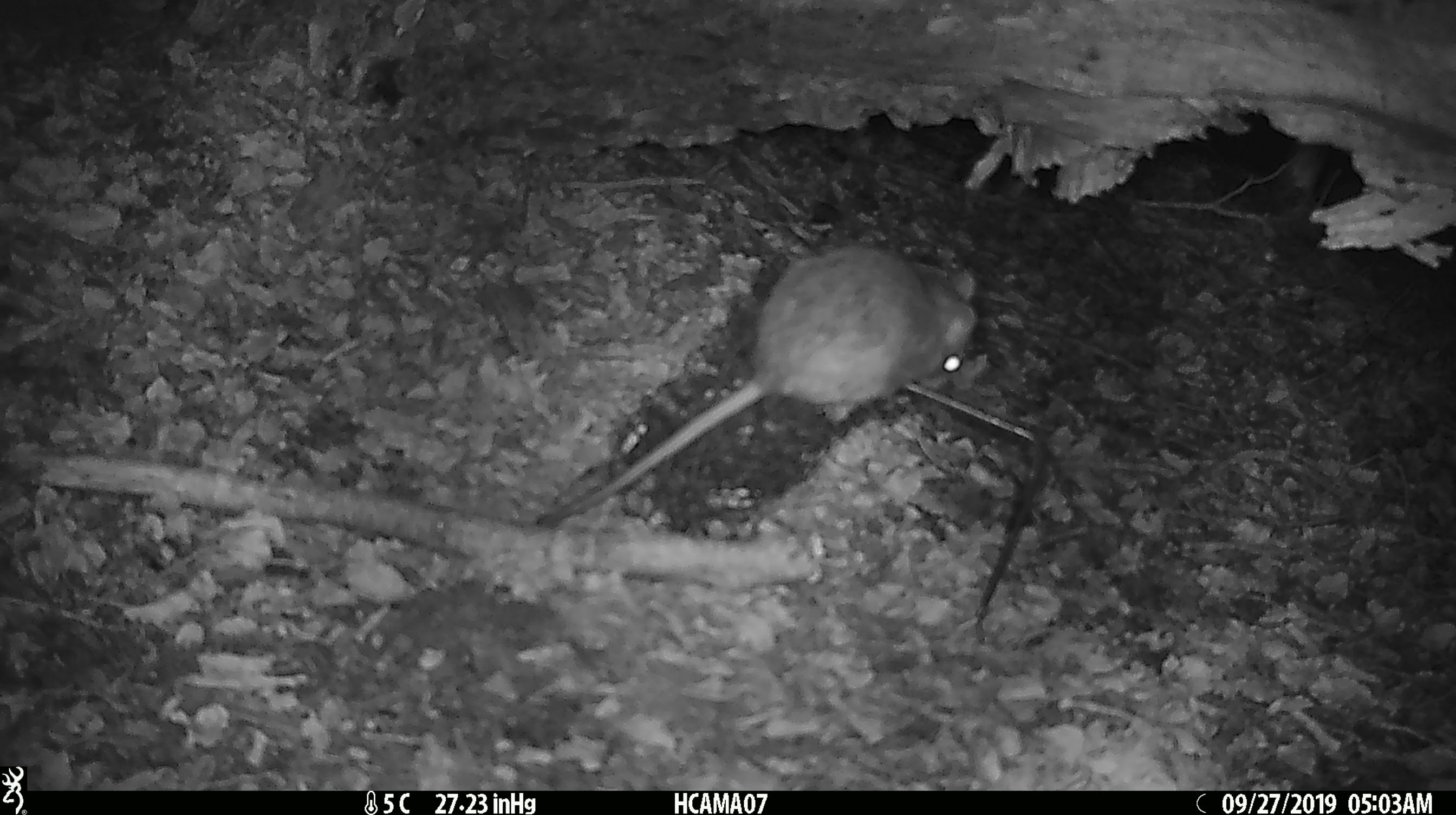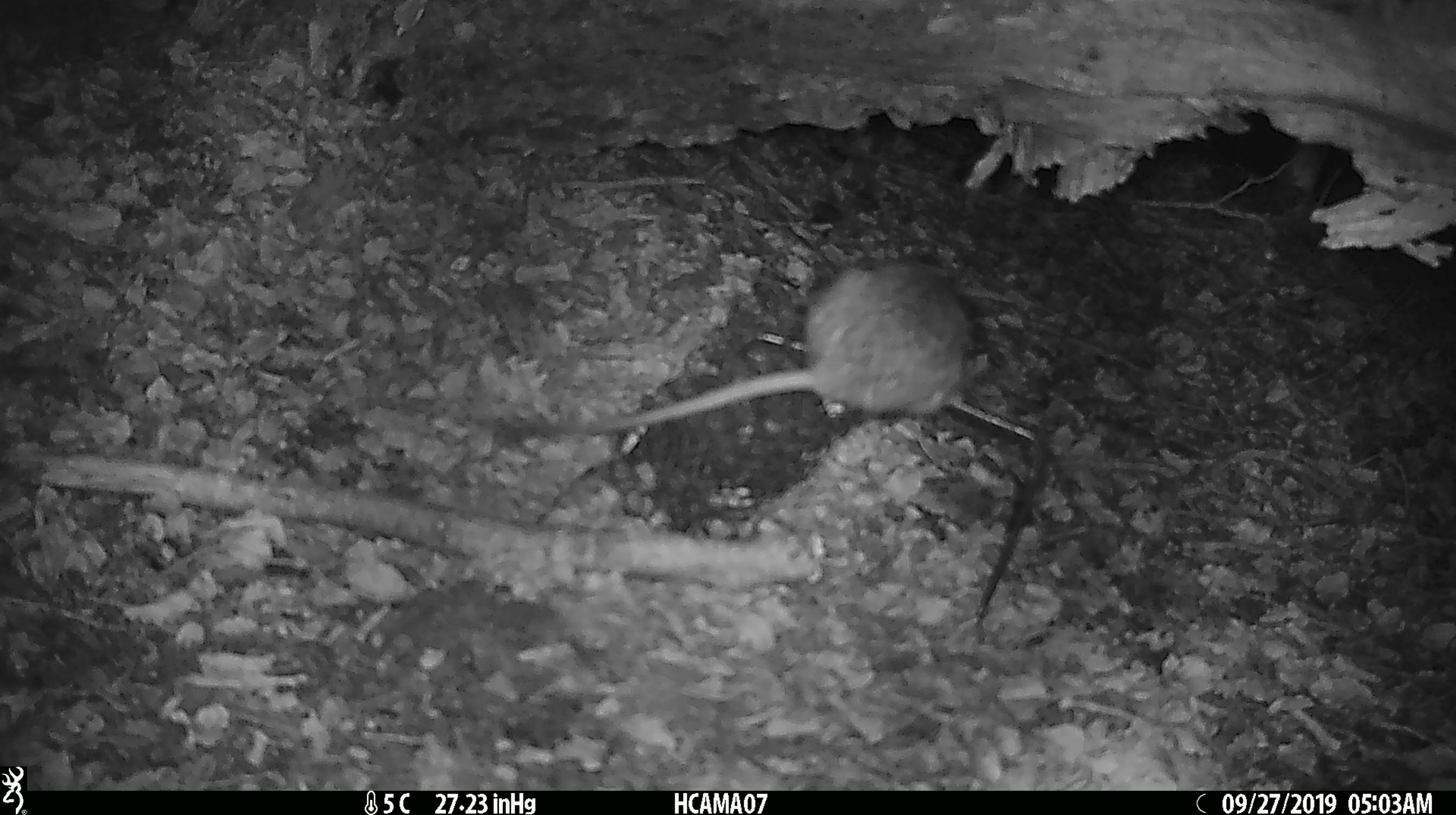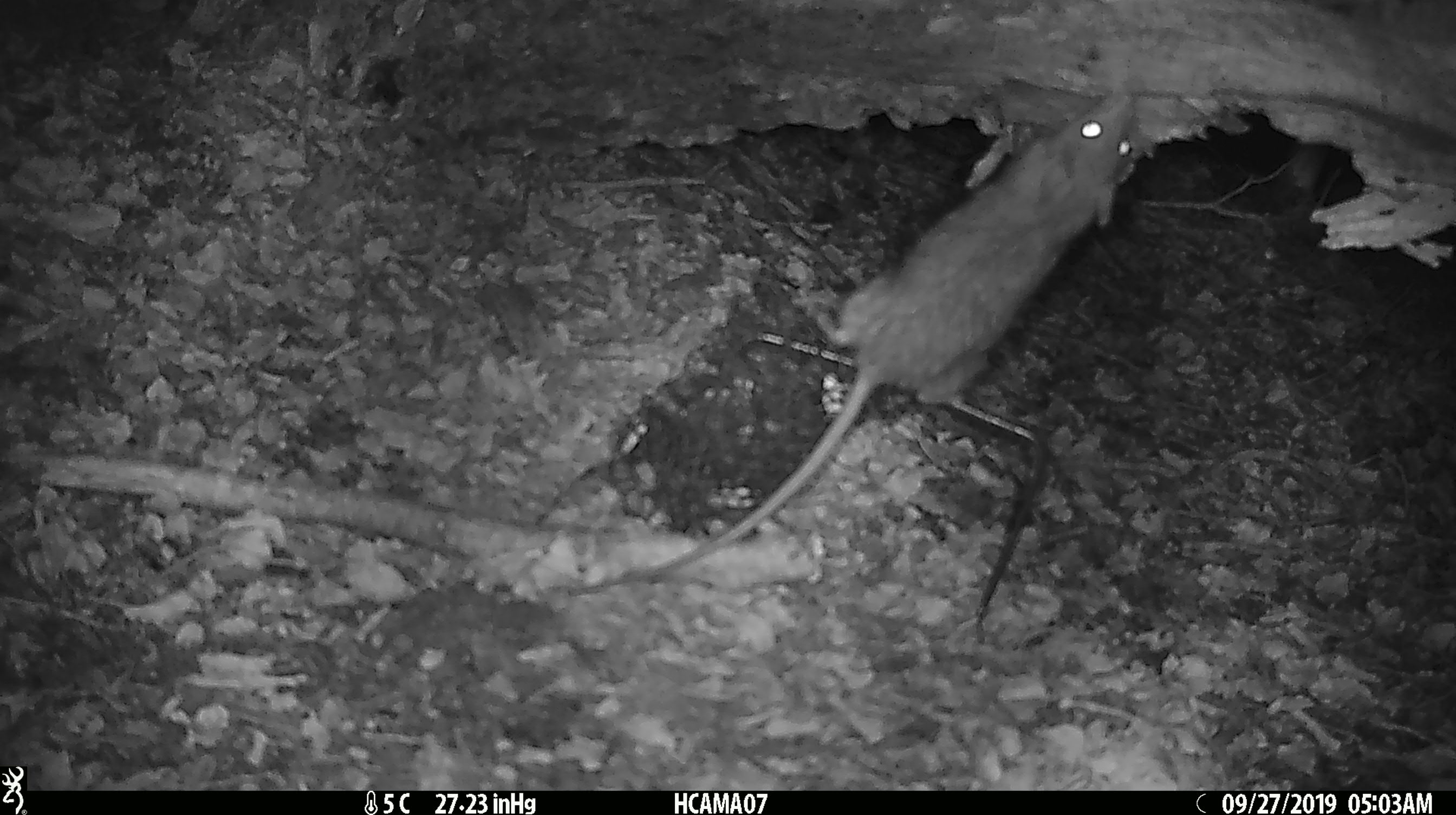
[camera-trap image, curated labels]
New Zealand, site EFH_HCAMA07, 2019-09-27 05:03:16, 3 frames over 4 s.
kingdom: Animalia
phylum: Chordata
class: Mammalia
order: Rodentia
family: Muridae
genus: Rattus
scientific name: Rattus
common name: rat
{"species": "rat (Rattus)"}